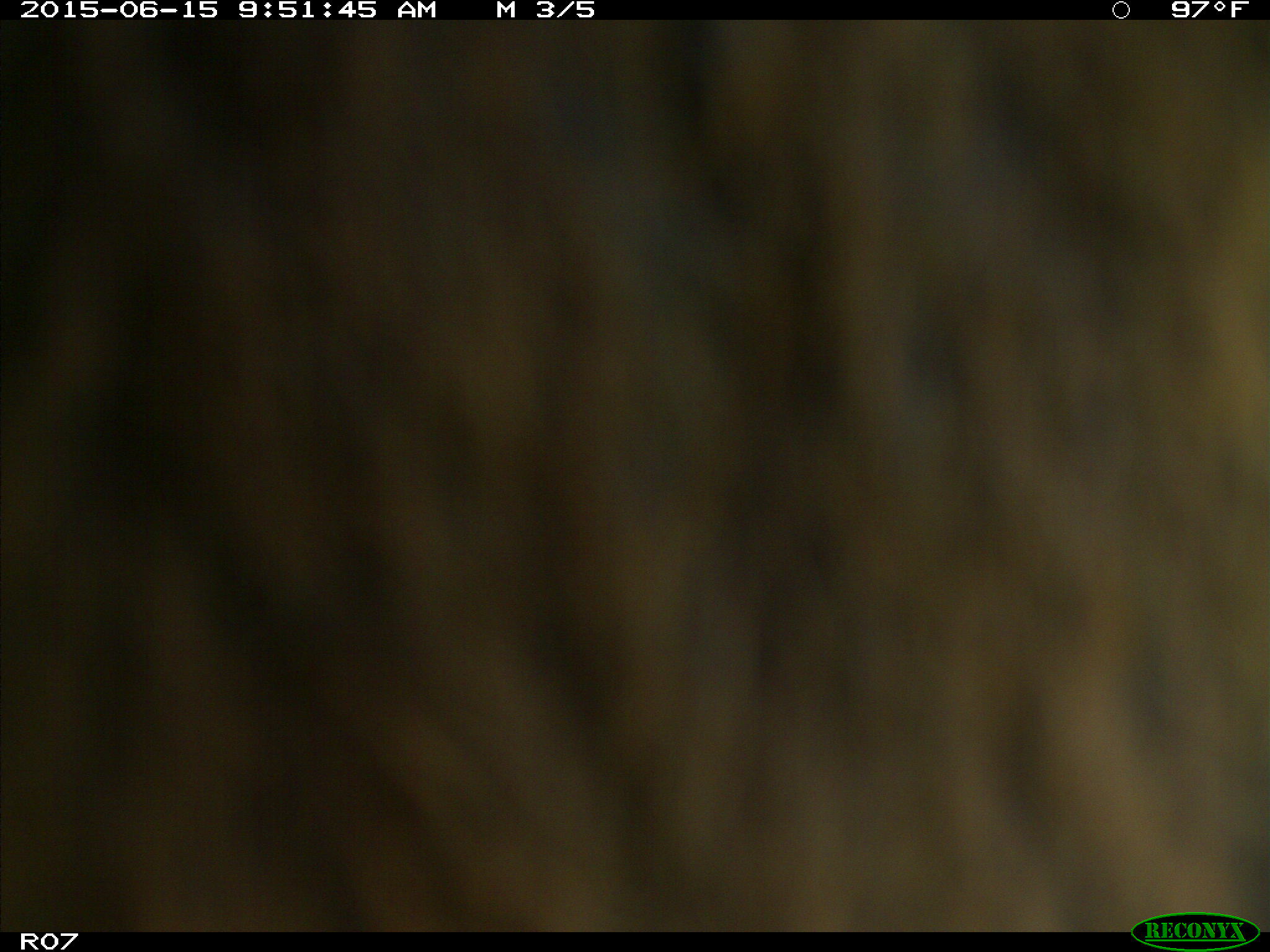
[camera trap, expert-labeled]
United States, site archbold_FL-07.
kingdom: Animalia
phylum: Chordata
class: Mammalia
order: Artiodactyla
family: Bovidae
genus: Bos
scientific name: Bos taurus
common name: domestic cow